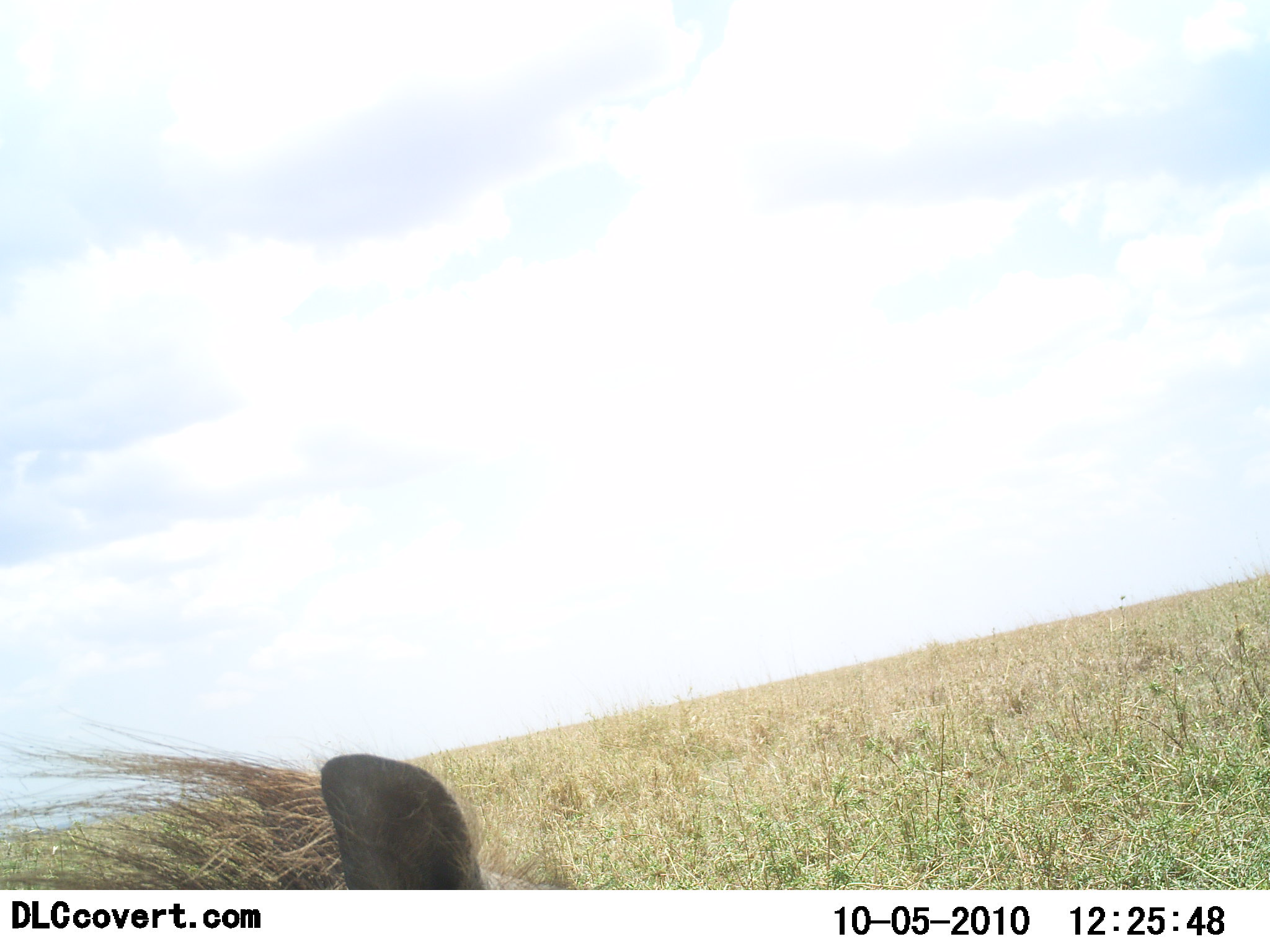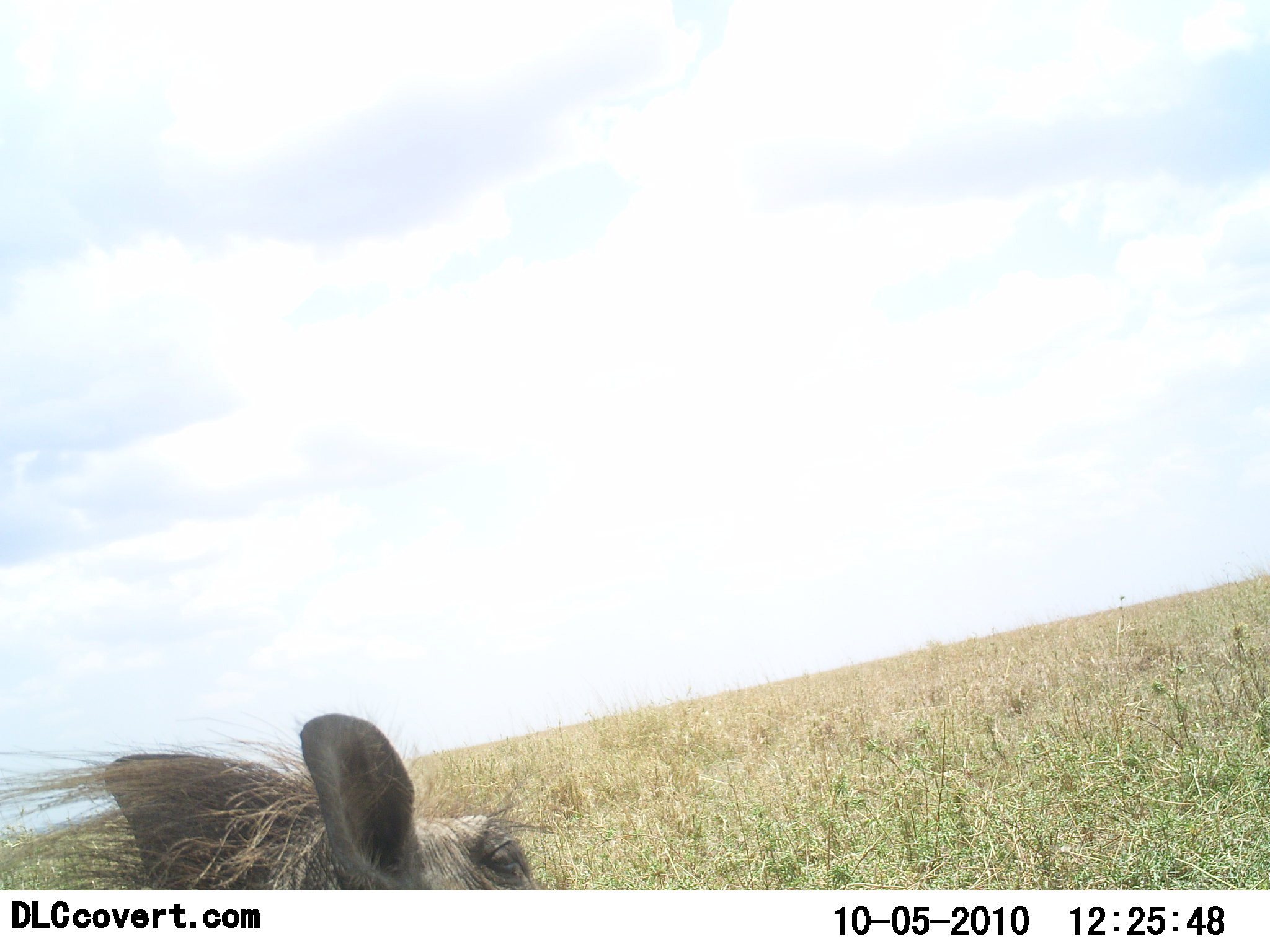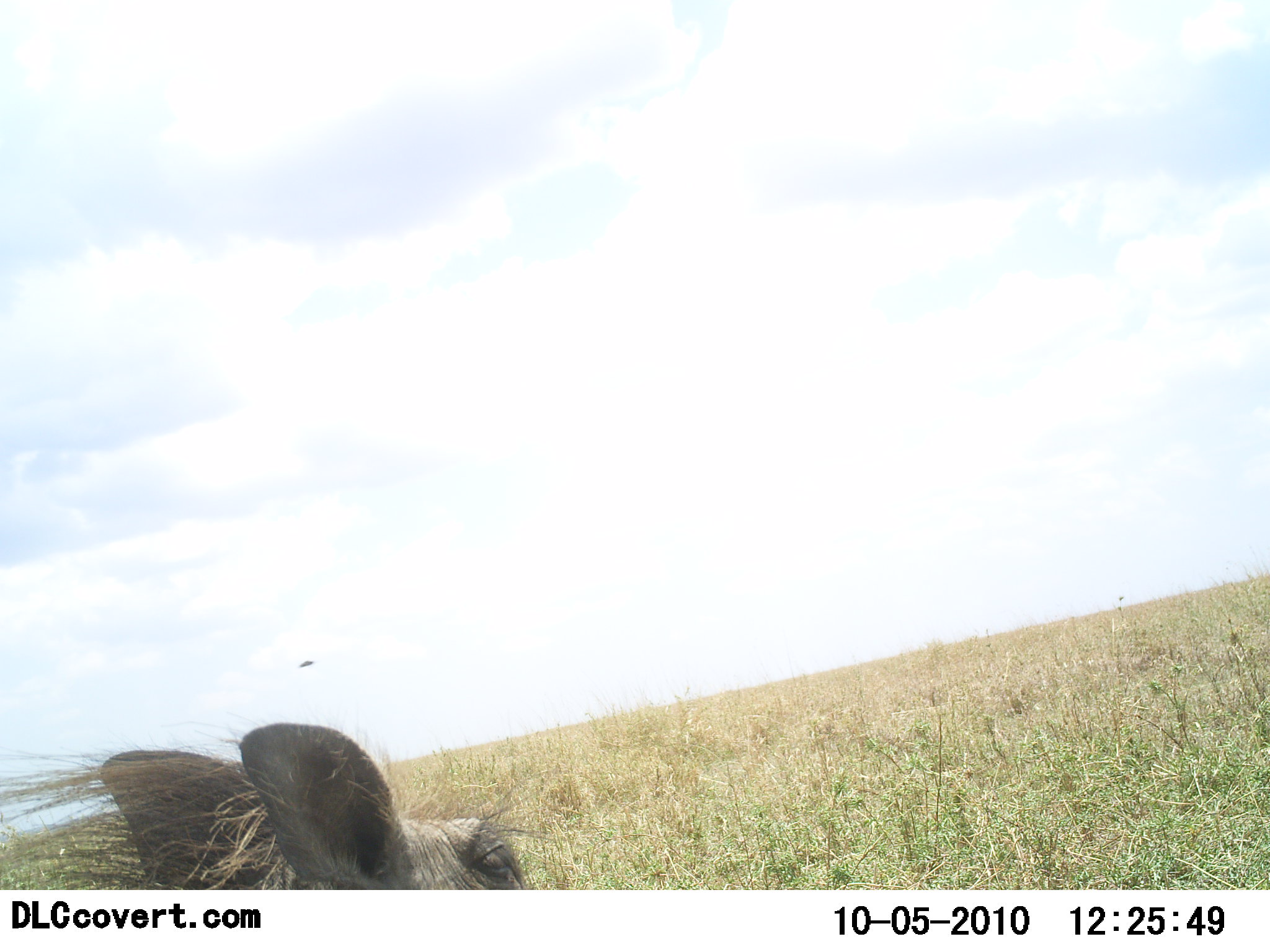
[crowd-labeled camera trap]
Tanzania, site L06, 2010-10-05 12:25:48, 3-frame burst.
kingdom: Animalia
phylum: Chordata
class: Mammalia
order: Artiodactyla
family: Suidae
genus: Phacochoerus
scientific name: Phacochoerus africanus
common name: warthog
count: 1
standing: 86%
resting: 7%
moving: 14%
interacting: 0%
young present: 0%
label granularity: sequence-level